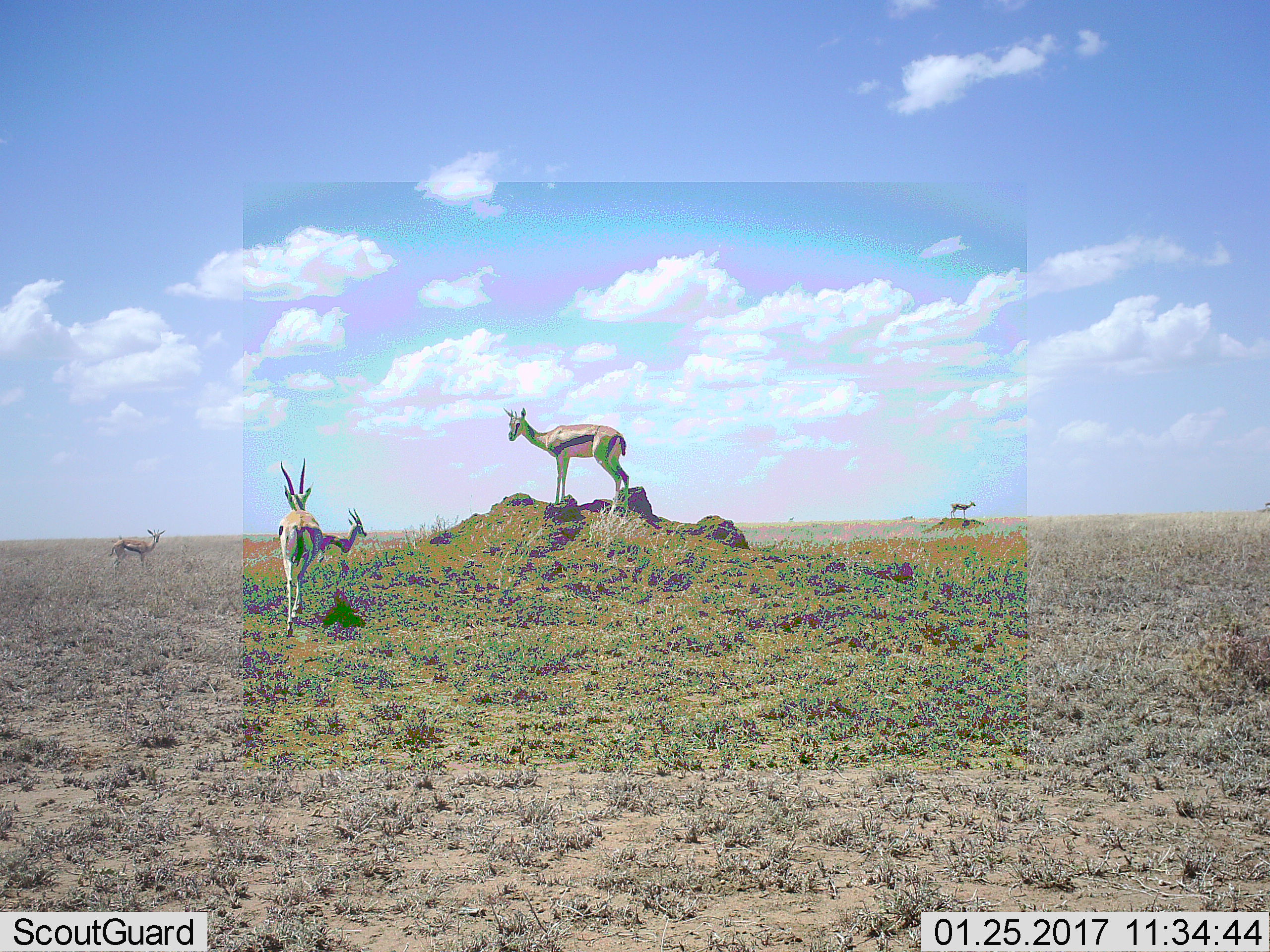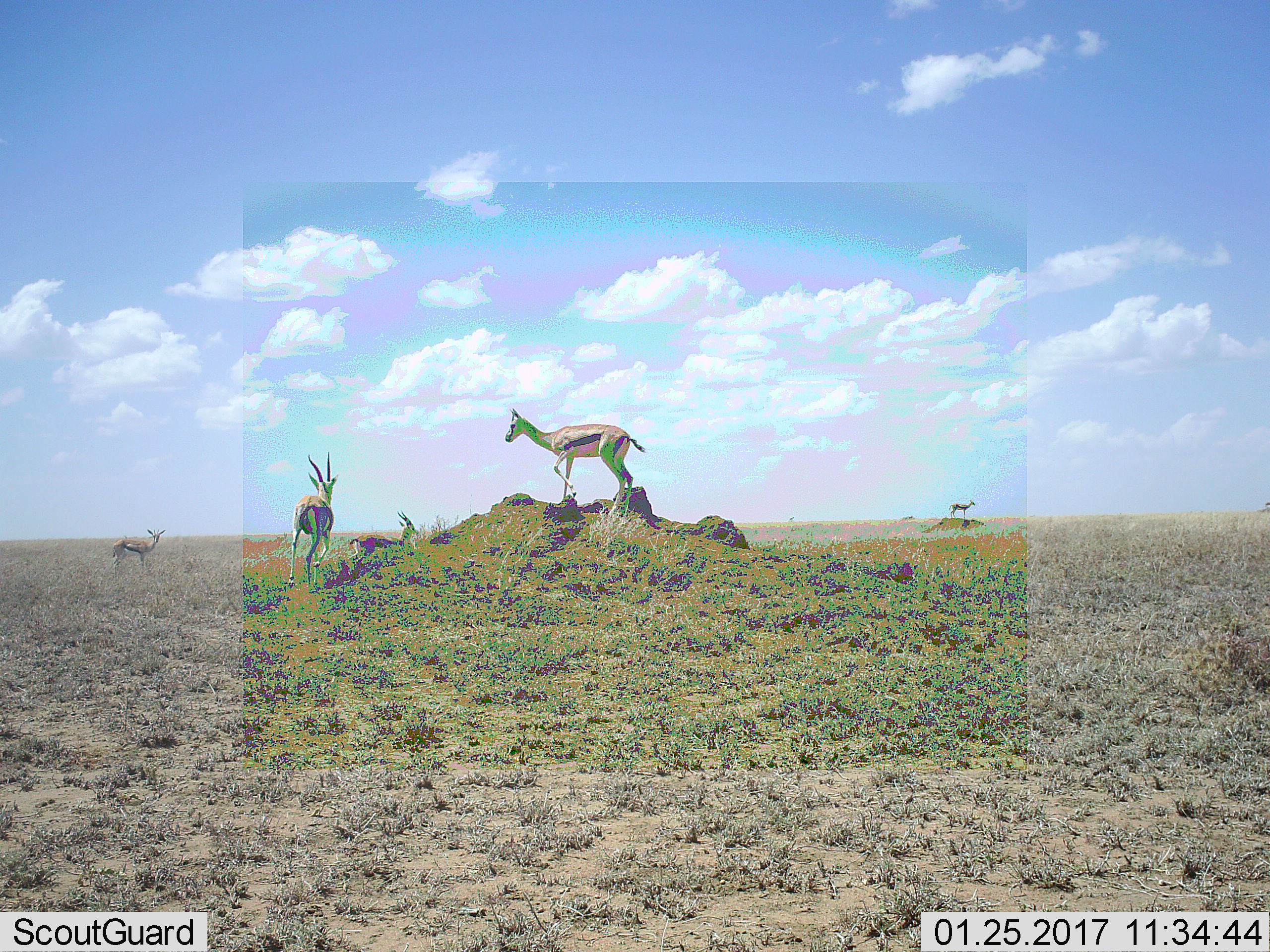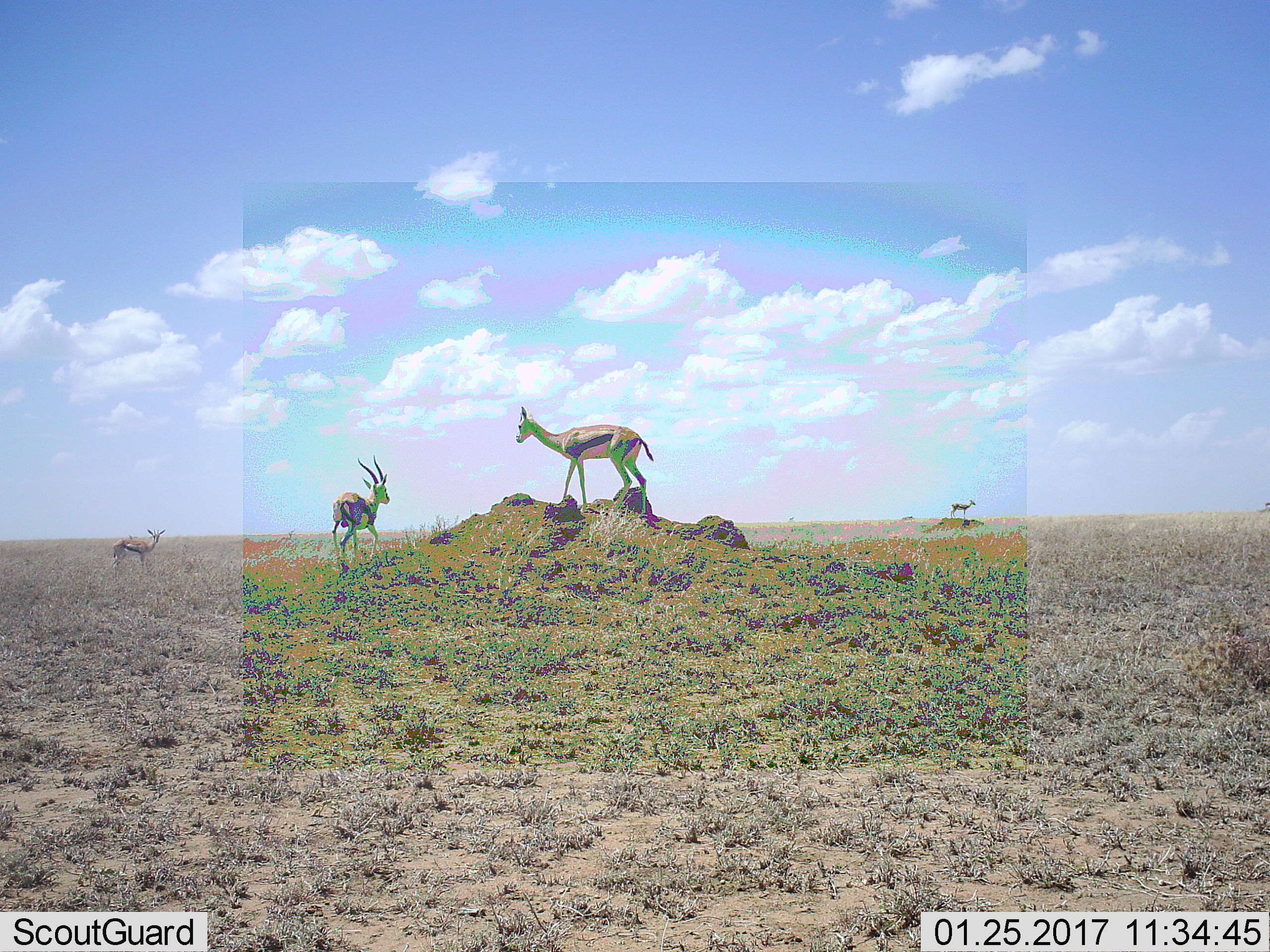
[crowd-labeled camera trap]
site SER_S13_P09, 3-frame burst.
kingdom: Animalia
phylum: Chordata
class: Mammalia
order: Artiodactyla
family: Bovidae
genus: Eudorcas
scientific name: Eudorcas thomsonii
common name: thomson's gazelle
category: gazellethomsons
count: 5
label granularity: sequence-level